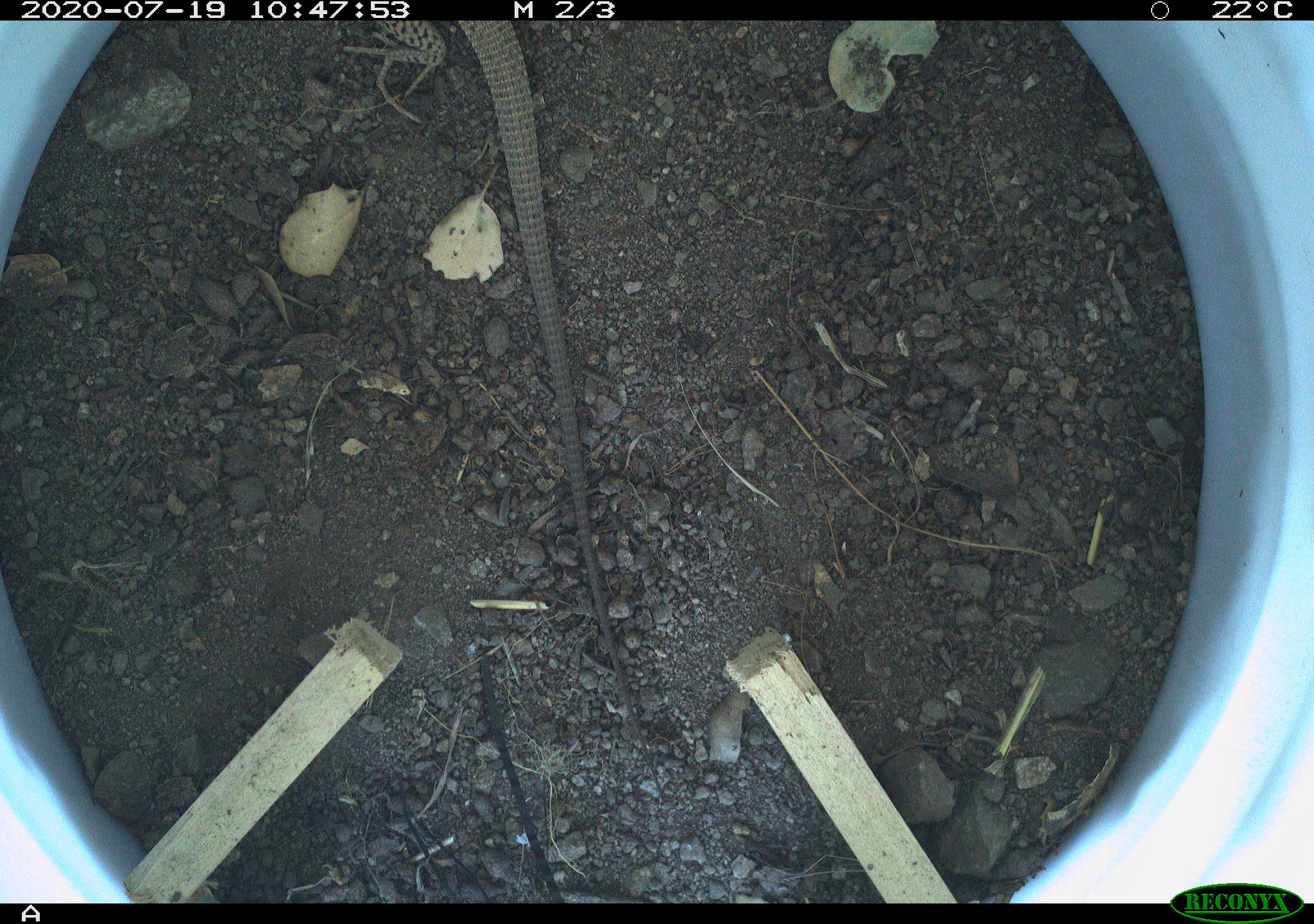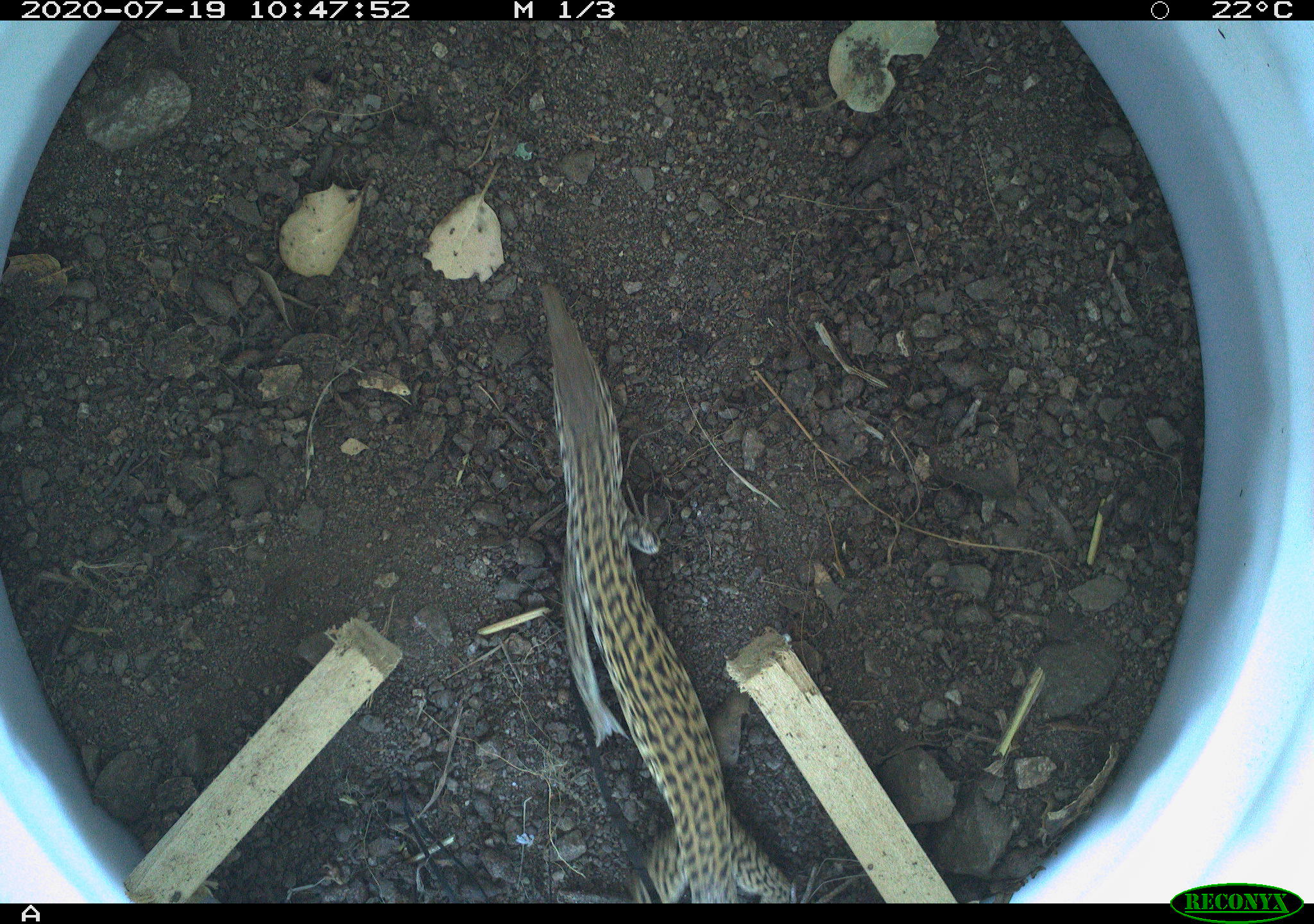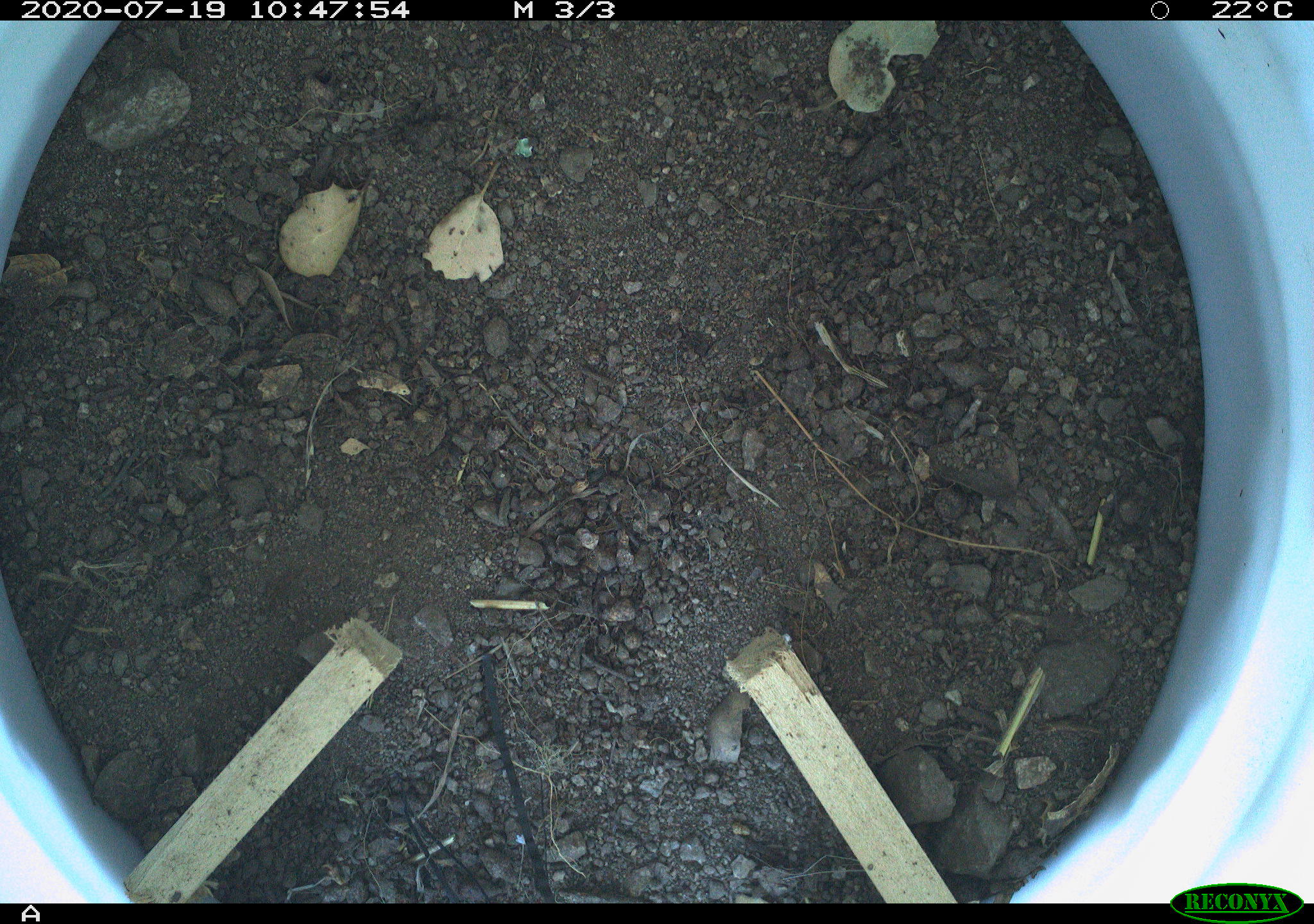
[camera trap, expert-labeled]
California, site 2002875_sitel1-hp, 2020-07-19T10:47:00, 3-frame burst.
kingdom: Animalia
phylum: Chordata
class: Reptilia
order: Squamata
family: Teiidae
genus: Aspidoscelis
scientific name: Aspidoscelis tigris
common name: western whiptail